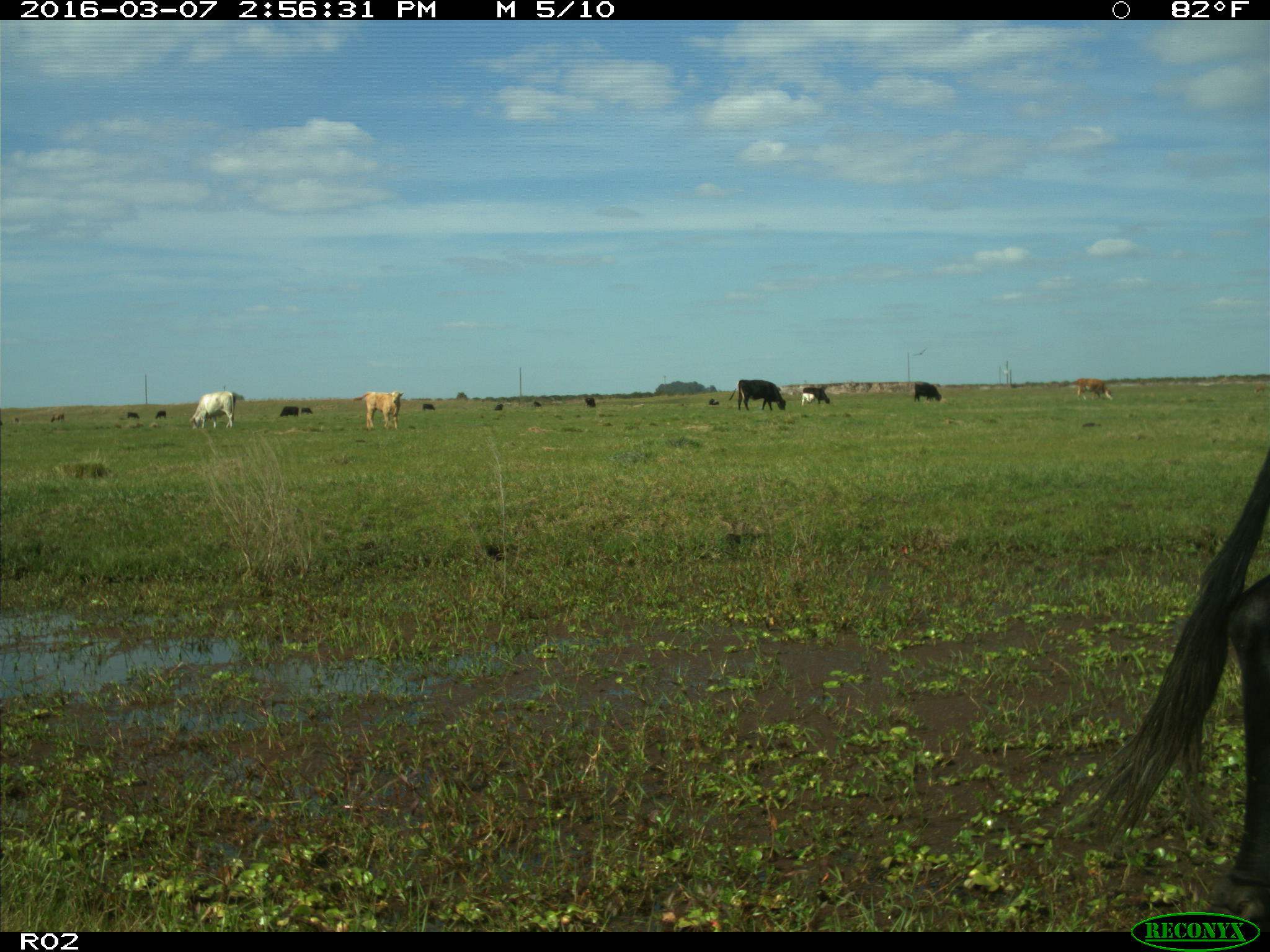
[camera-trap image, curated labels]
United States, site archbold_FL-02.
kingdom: Animalia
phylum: Chordata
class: Mammalia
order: Artiodactyla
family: Bovidae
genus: Bos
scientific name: Bos taurus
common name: domestic cow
Bos taurus (domestic cow).